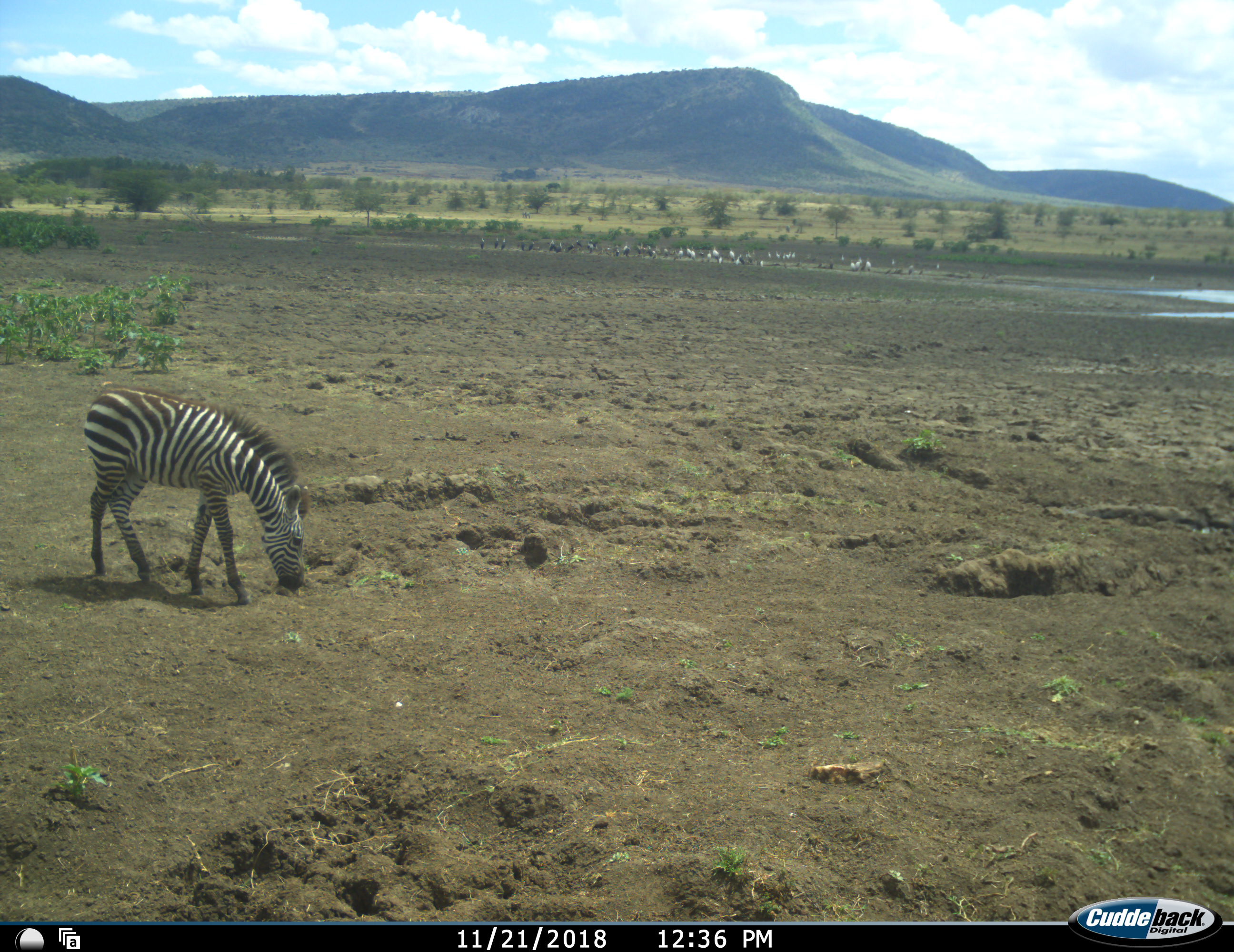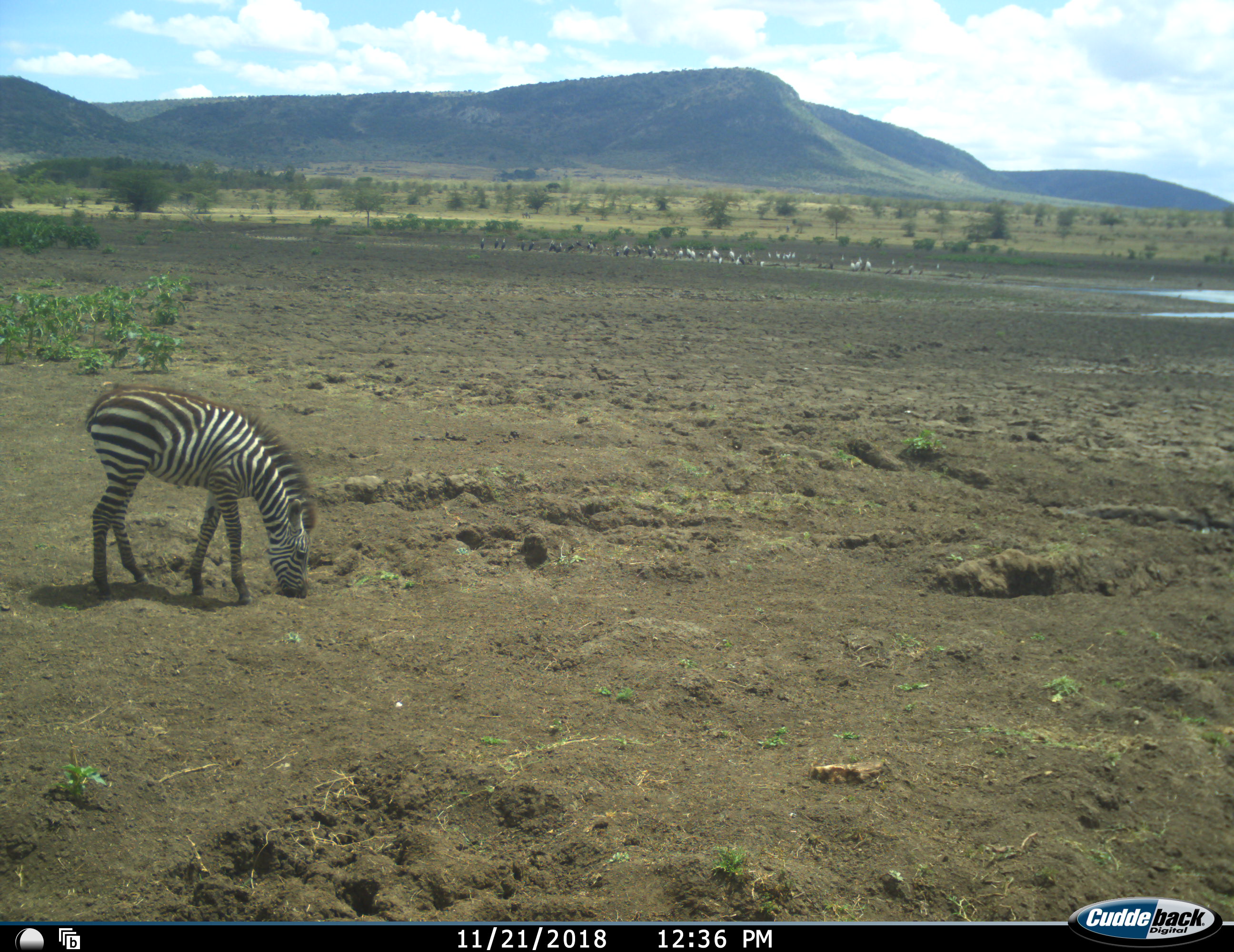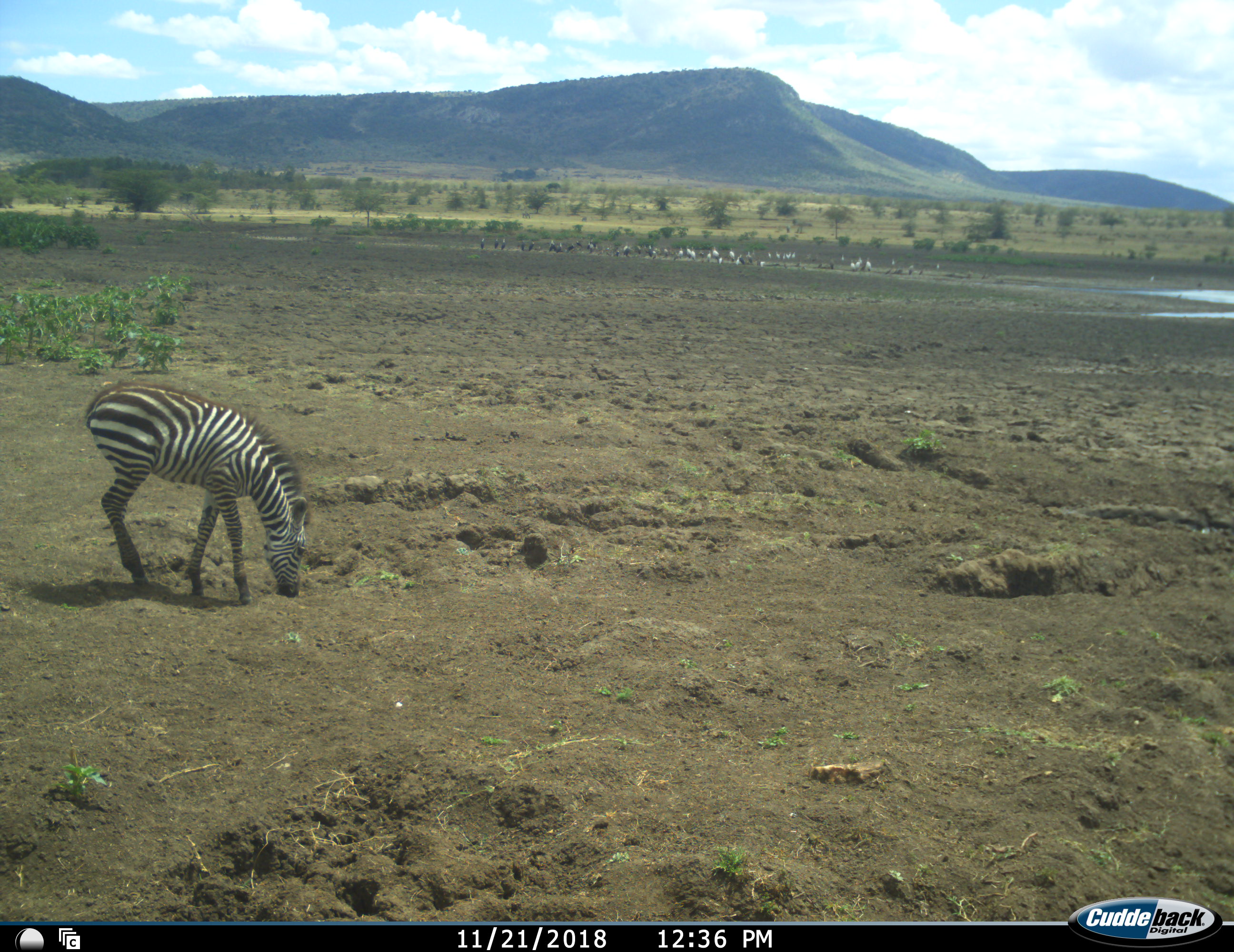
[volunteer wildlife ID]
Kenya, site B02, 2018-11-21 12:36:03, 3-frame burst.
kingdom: Animalia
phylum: Chordata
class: Aves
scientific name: Aves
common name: bird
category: birdother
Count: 11-50.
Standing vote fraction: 100%.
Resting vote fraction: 20%.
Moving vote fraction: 0%.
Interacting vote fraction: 20%.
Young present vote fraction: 0%.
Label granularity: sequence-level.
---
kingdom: Animalia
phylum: Chordata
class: Mammalia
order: Perissodactyla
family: Equidae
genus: Equus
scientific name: Equus quagga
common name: plains zebra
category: zebra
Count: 1.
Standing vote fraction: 40%.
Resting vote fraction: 0%.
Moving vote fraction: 20%.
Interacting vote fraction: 0%.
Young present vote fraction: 30%.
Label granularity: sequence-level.